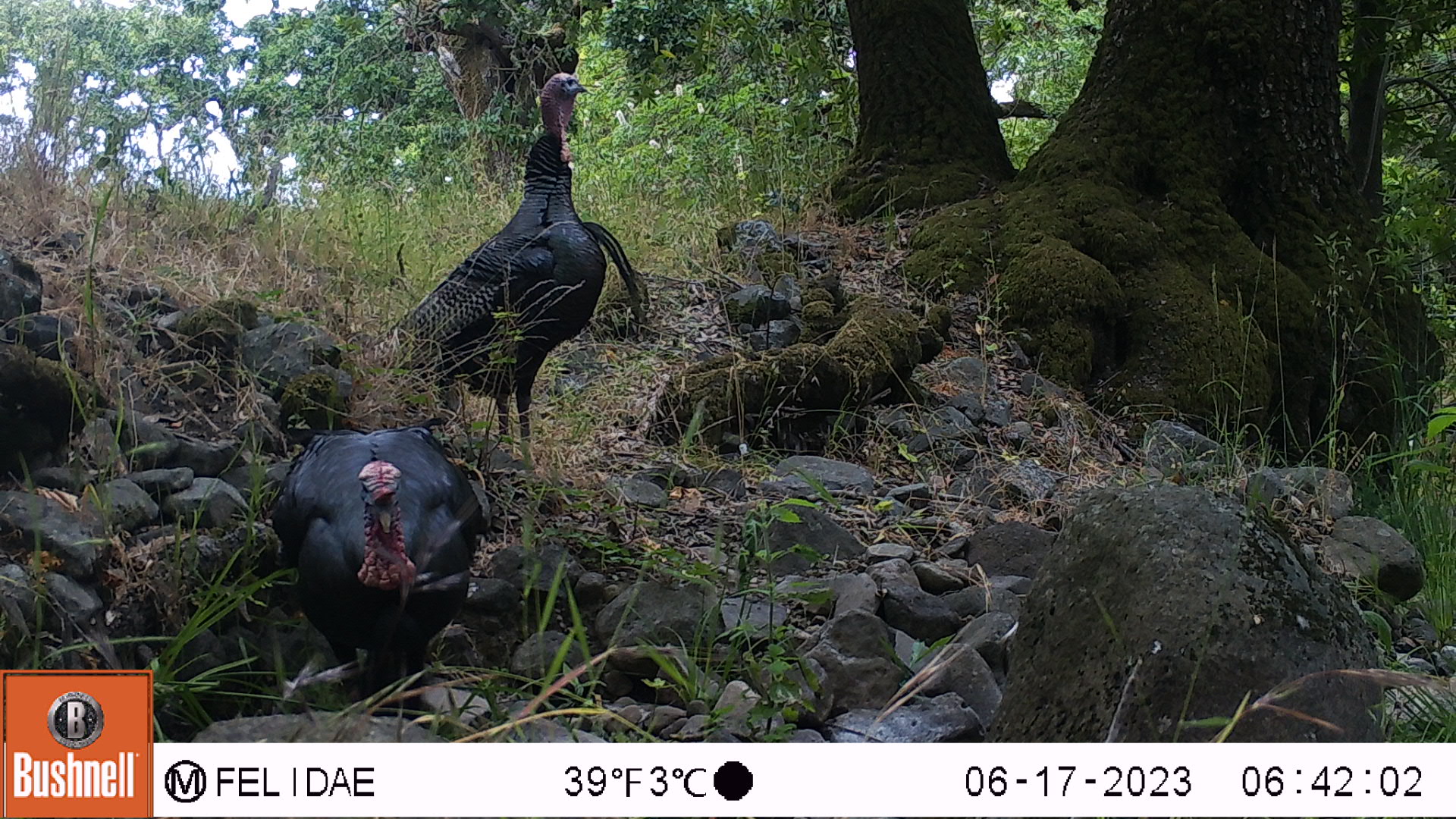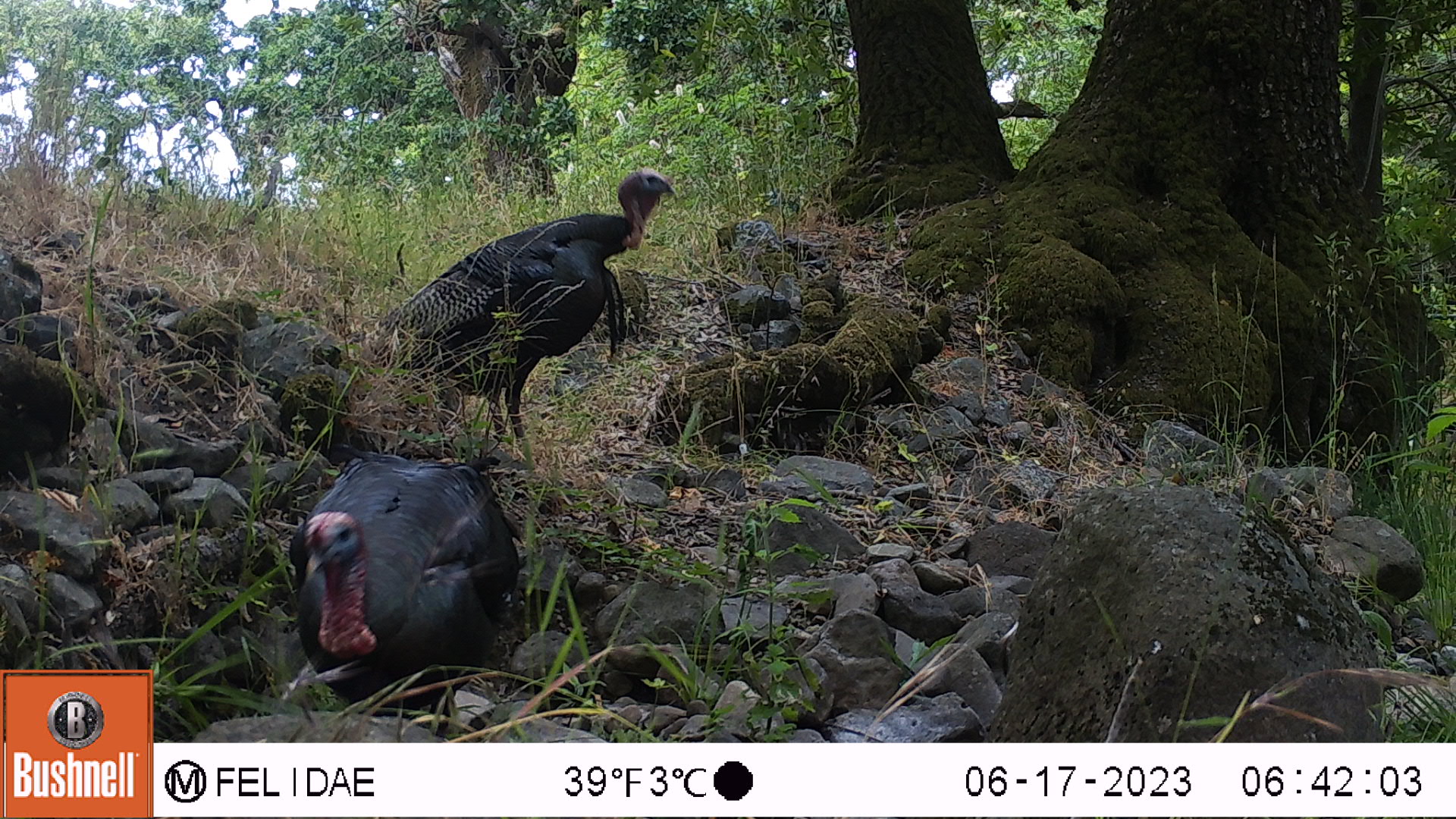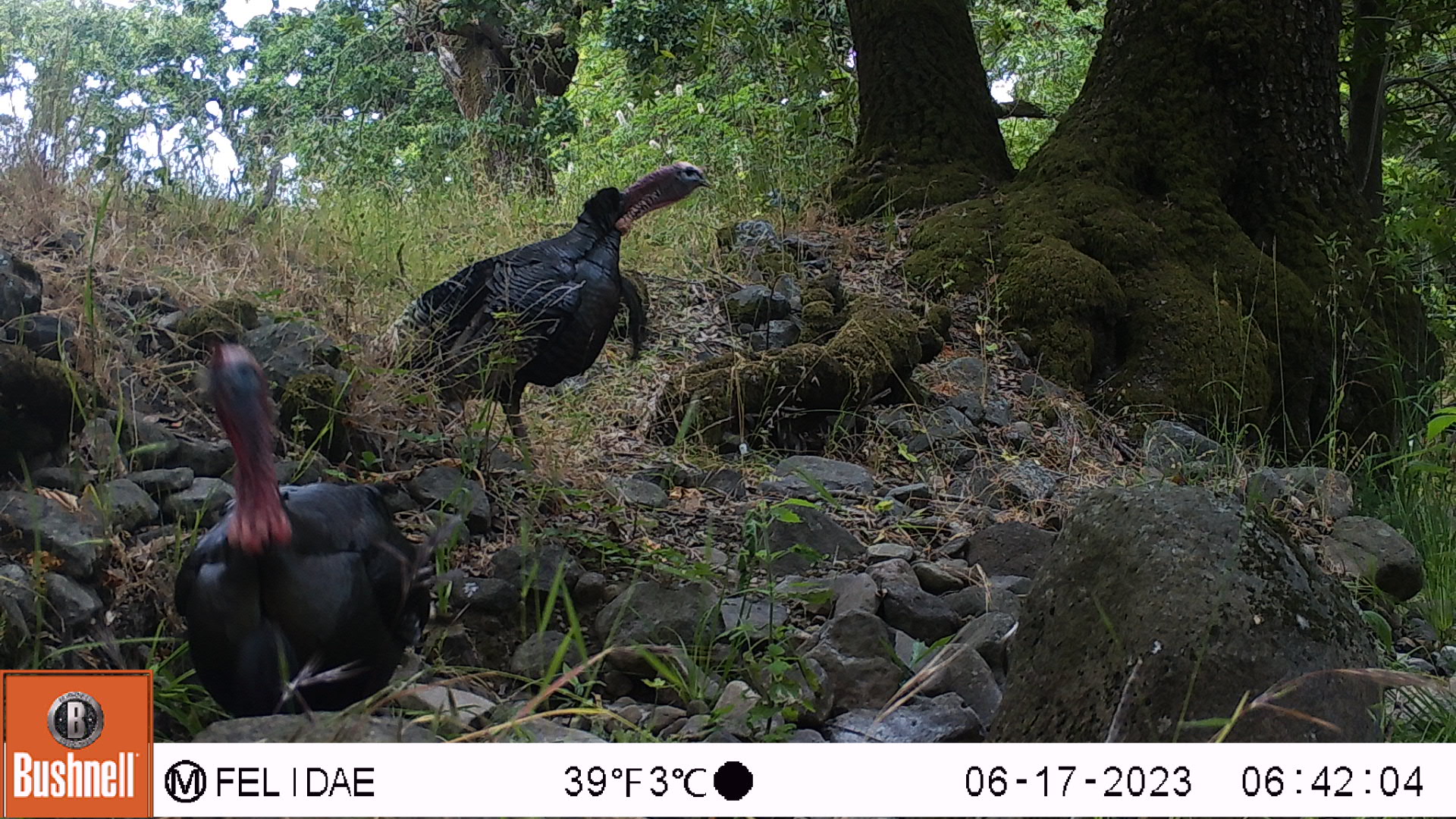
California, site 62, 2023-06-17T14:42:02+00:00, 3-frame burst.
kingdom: Animalia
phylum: Chordata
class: Aves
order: Galliformes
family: Phasianidae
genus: Meleagris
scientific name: Meleagris gallopavo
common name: turkey